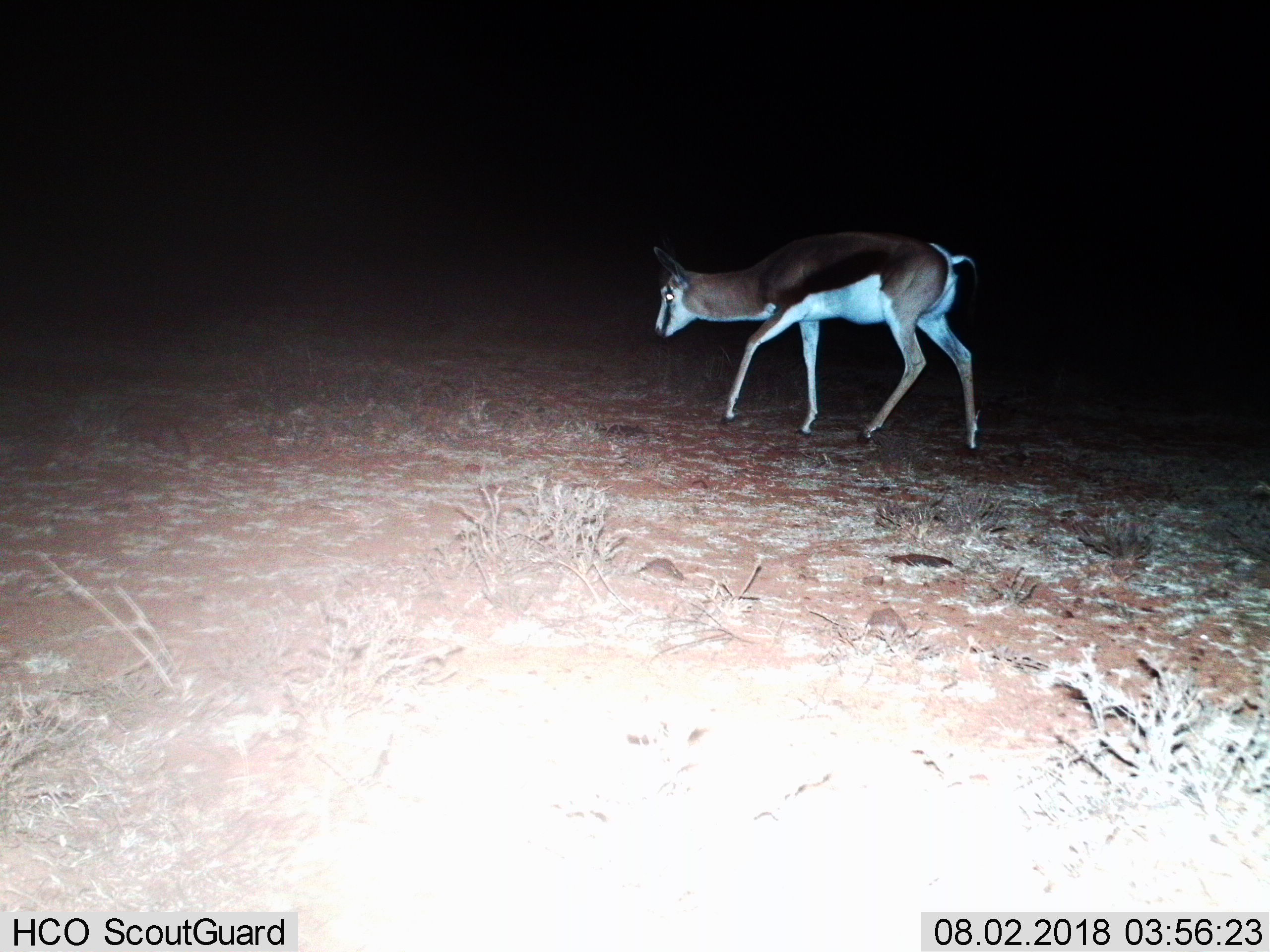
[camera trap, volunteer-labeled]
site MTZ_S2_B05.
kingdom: Animalia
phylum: Chordata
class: Mammalia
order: Artiodactyla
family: Bovidae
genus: Antidorcas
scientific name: Antidorcas marsupialis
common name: springbok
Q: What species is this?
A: Springbok (Antidorcas marsupialis).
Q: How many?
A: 1.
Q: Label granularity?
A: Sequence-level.